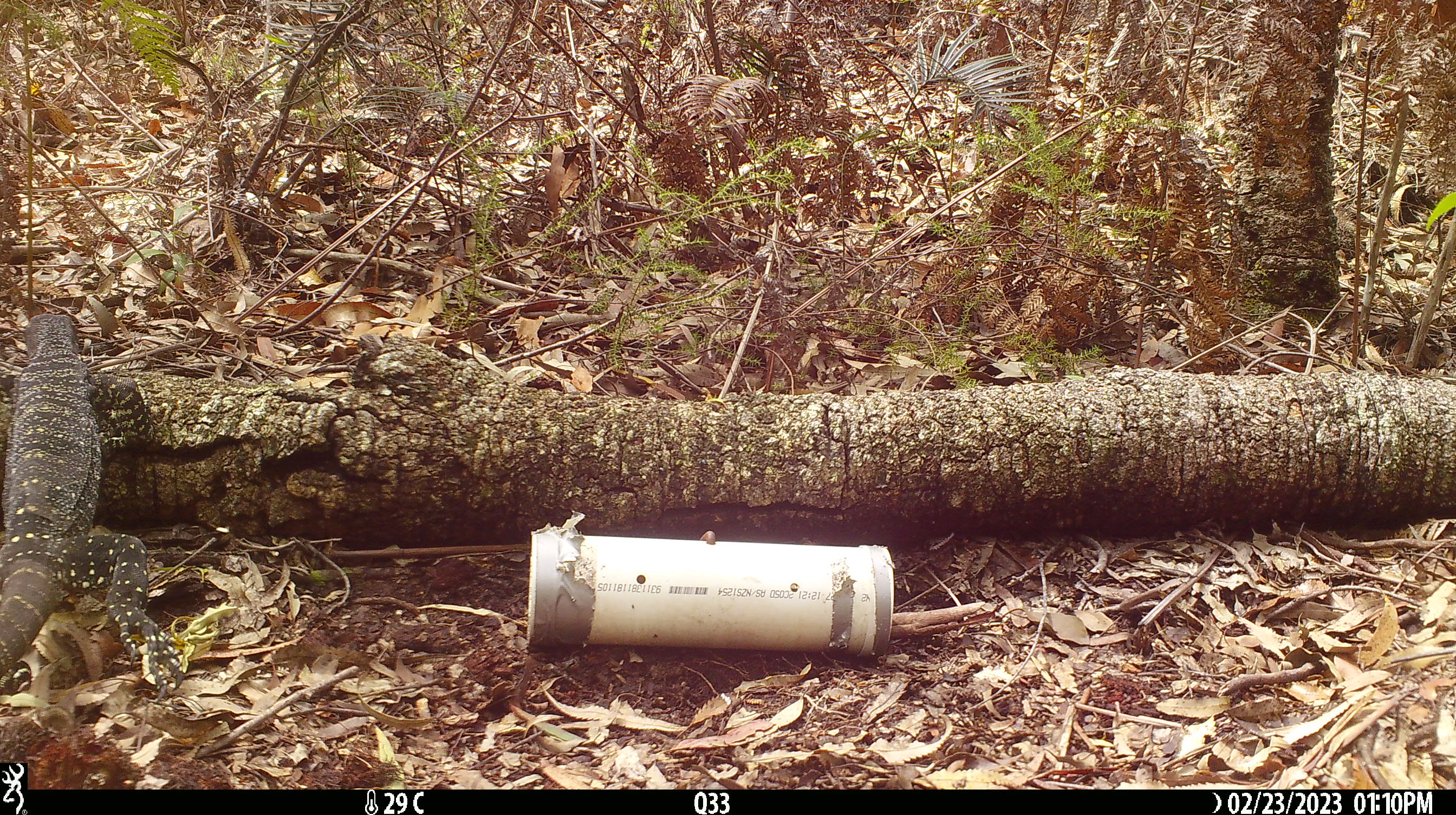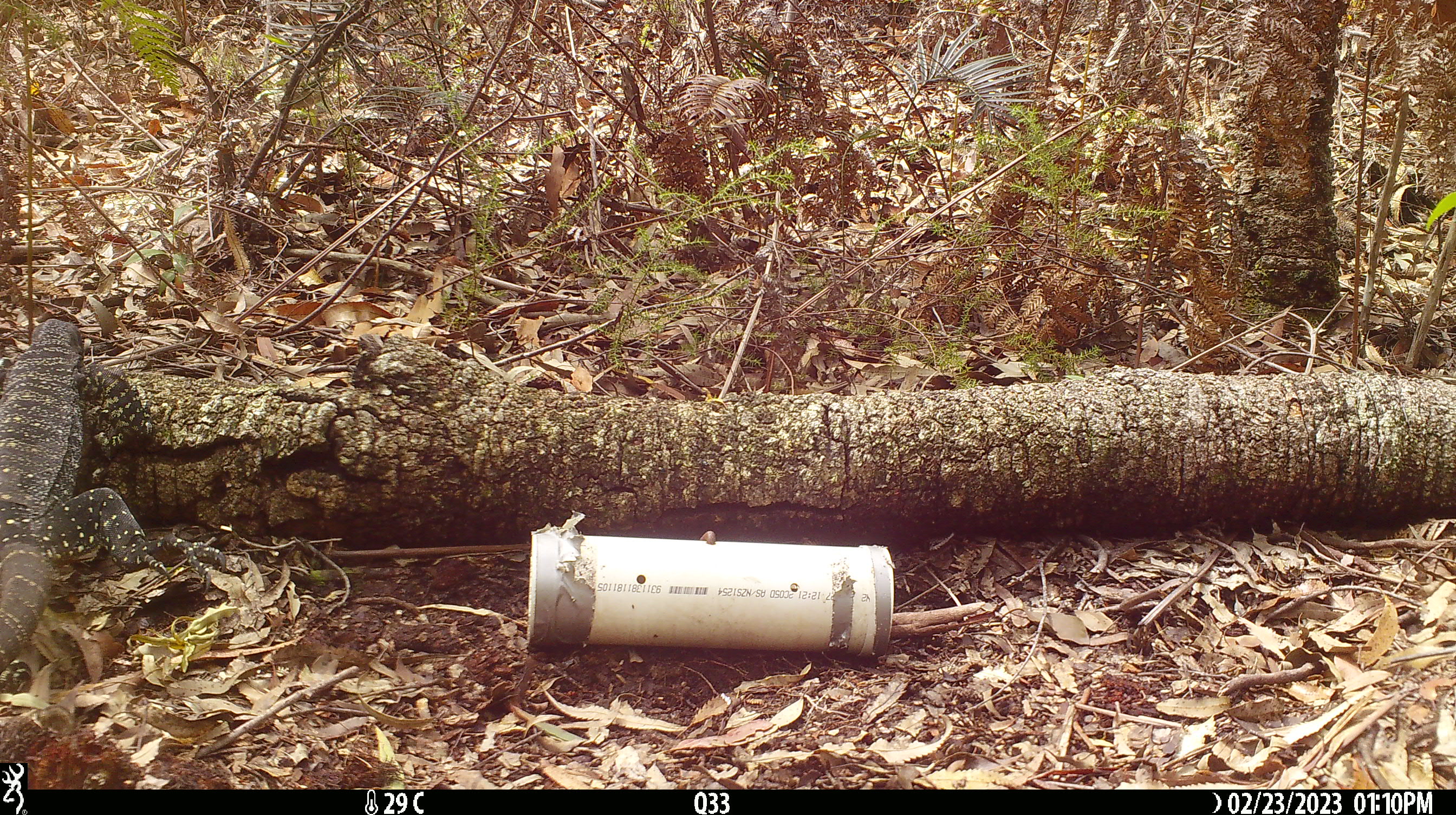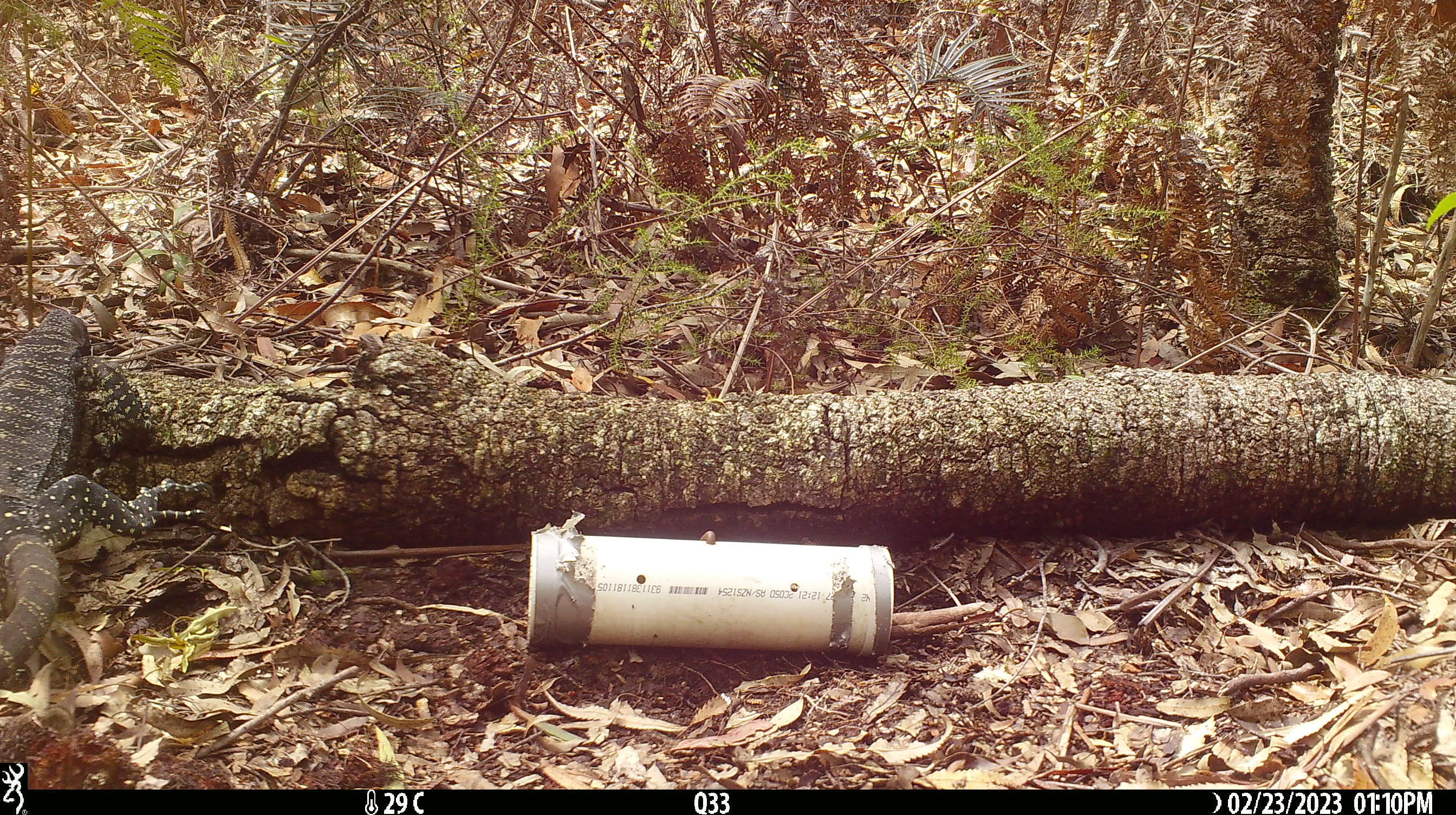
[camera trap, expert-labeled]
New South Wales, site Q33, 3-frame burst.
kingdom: Animalia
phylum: Chordata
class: Reptilia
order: Squamata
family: Varanidae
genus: Varanus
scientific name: Varanus varius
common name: lace monitor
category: goanna